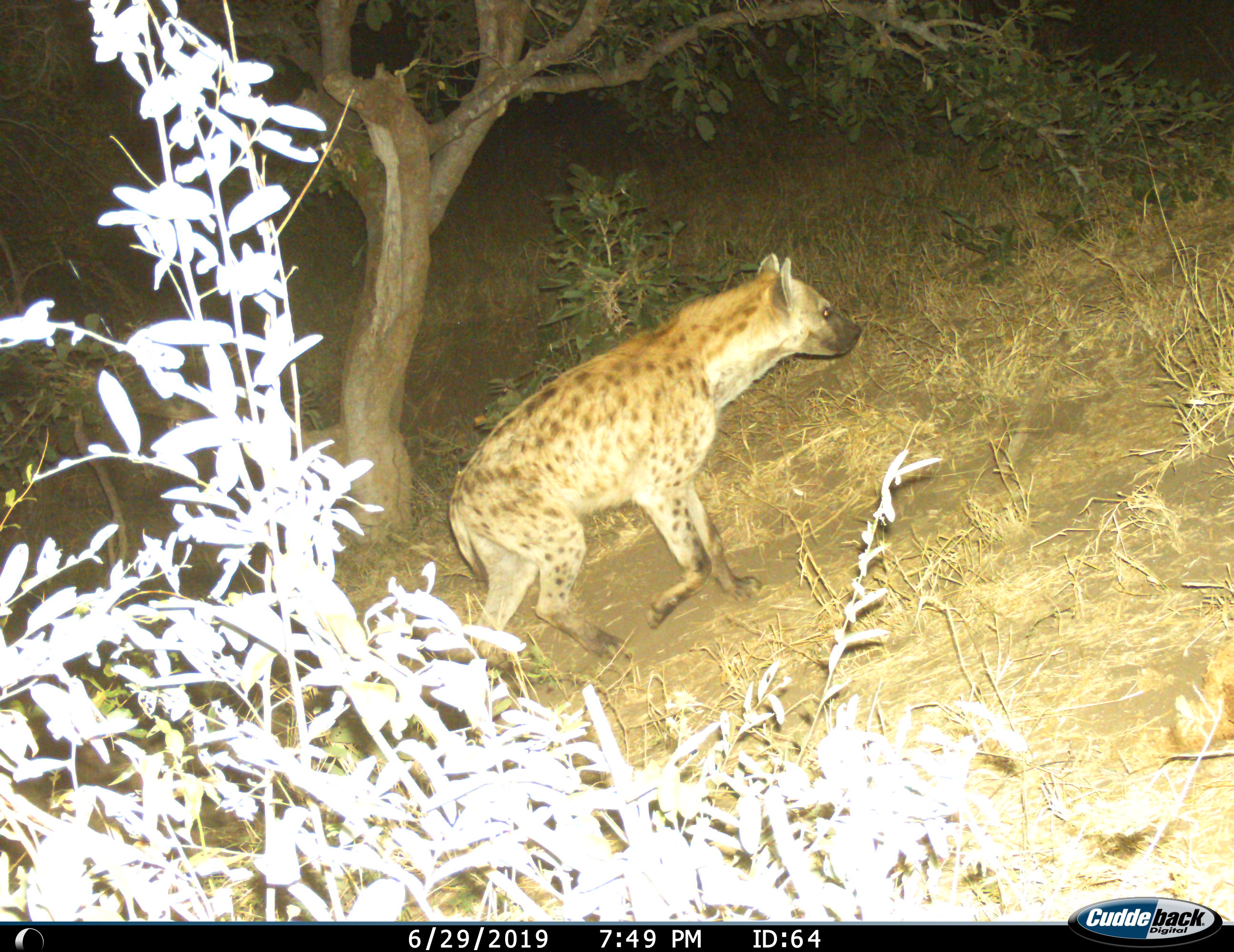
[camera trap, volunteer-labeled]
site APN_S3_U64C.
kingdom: Animalia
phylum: Chordata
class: Mammalia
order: Carnivora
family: Hyaenidae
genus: Crocuta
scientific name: Crocuta crocuta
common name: spotted hyena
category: hyenaspotted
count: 1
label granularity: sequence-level